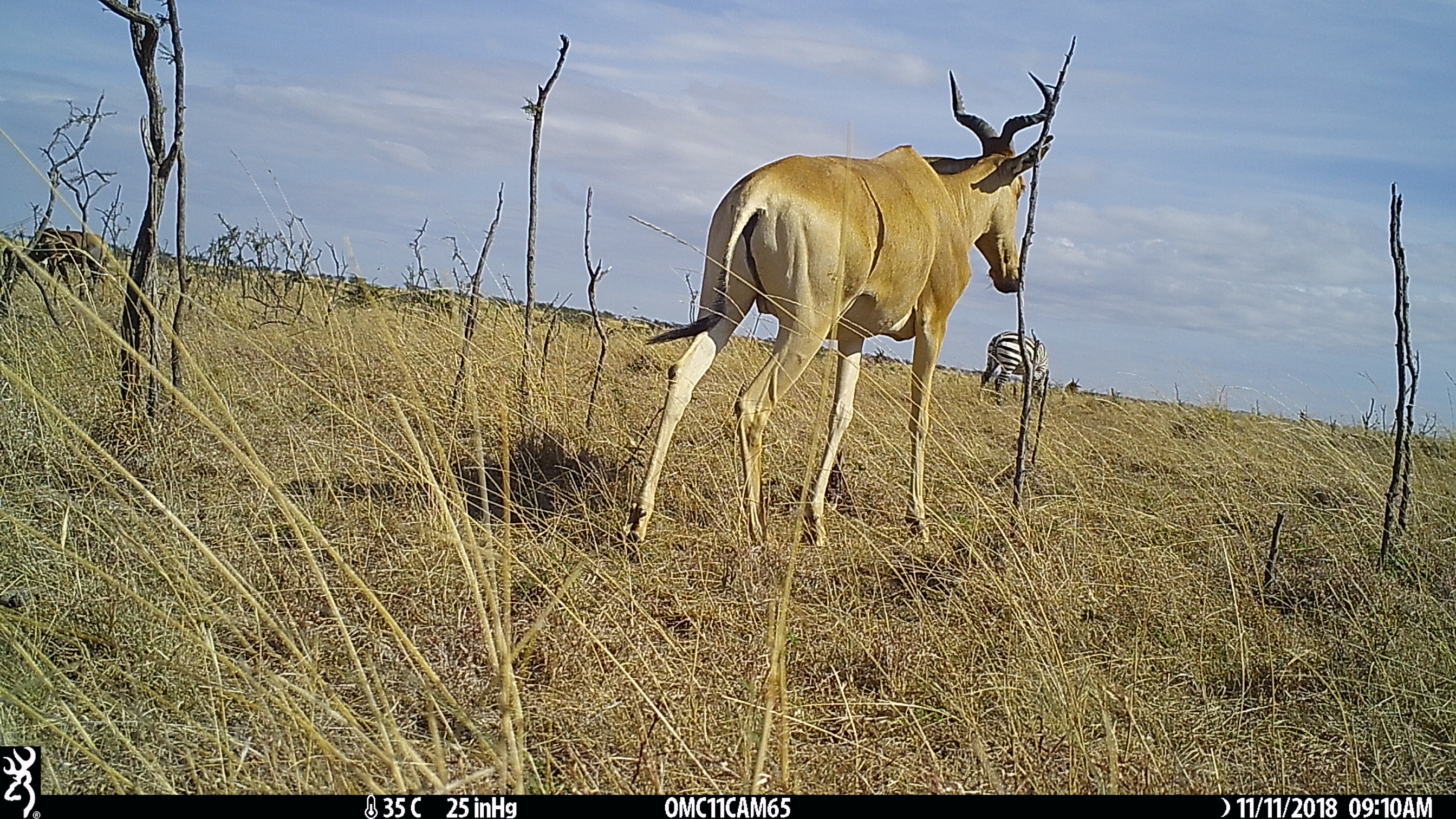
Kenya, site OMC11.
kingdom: Animalia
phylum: Chordata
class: Mammalia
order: Artiodactyla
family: Bovidae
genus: Alcelaphus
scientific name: Alcelaphus buselaphus cokii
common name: coke's hartebeest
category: hartebeest cokes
Hartebeest cokes (coke's hartebeest) (Alcelaphus buselaphus cokii).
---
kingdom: Animalia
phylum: Chordata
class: Mammalia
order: Perissodactyla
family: Equidae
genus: Equus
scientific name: Equus quagga burchellii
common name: burchell's zebra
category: zebra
Zebra (burchell's zebra) (Equus quagga burchellii).